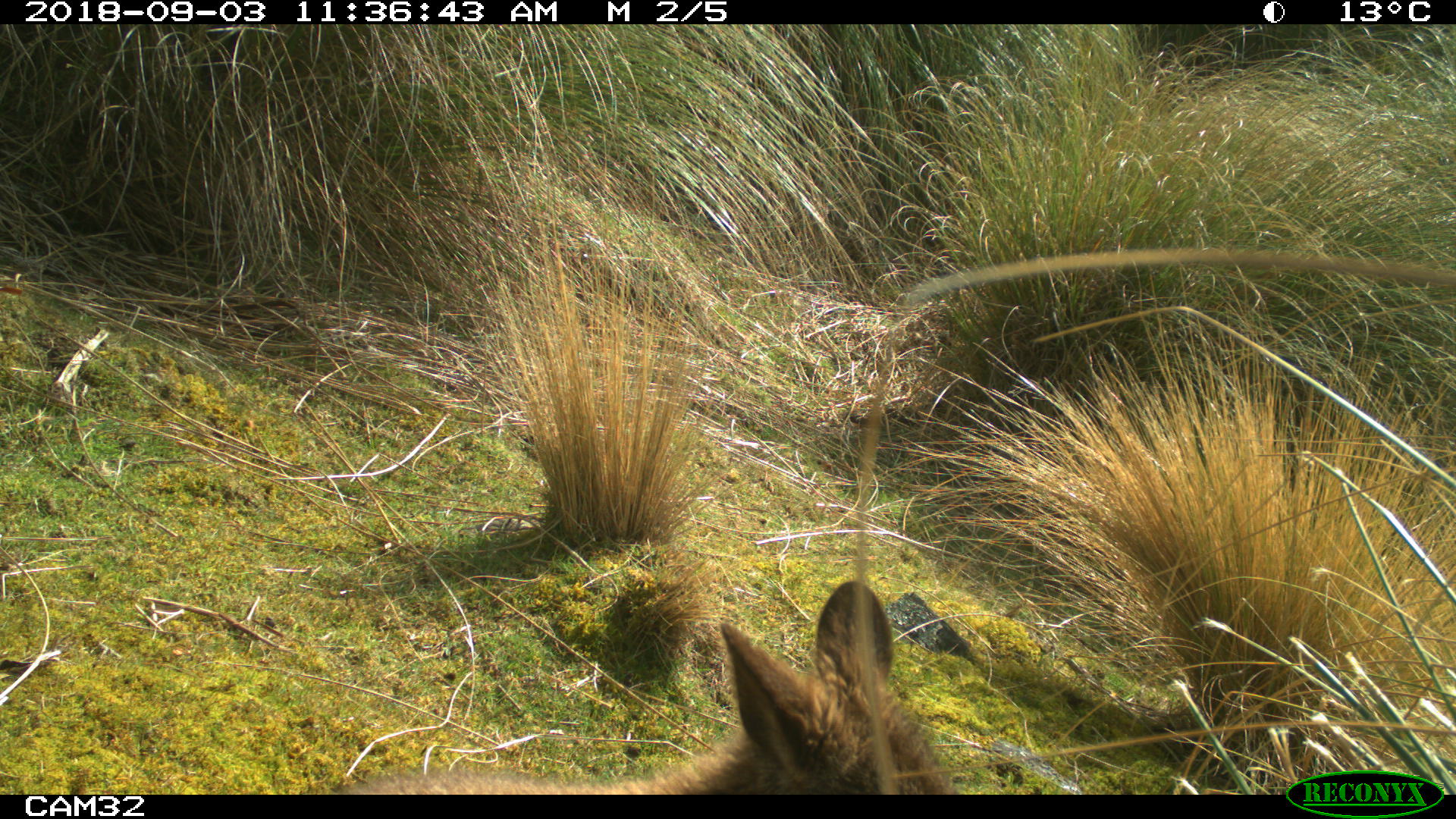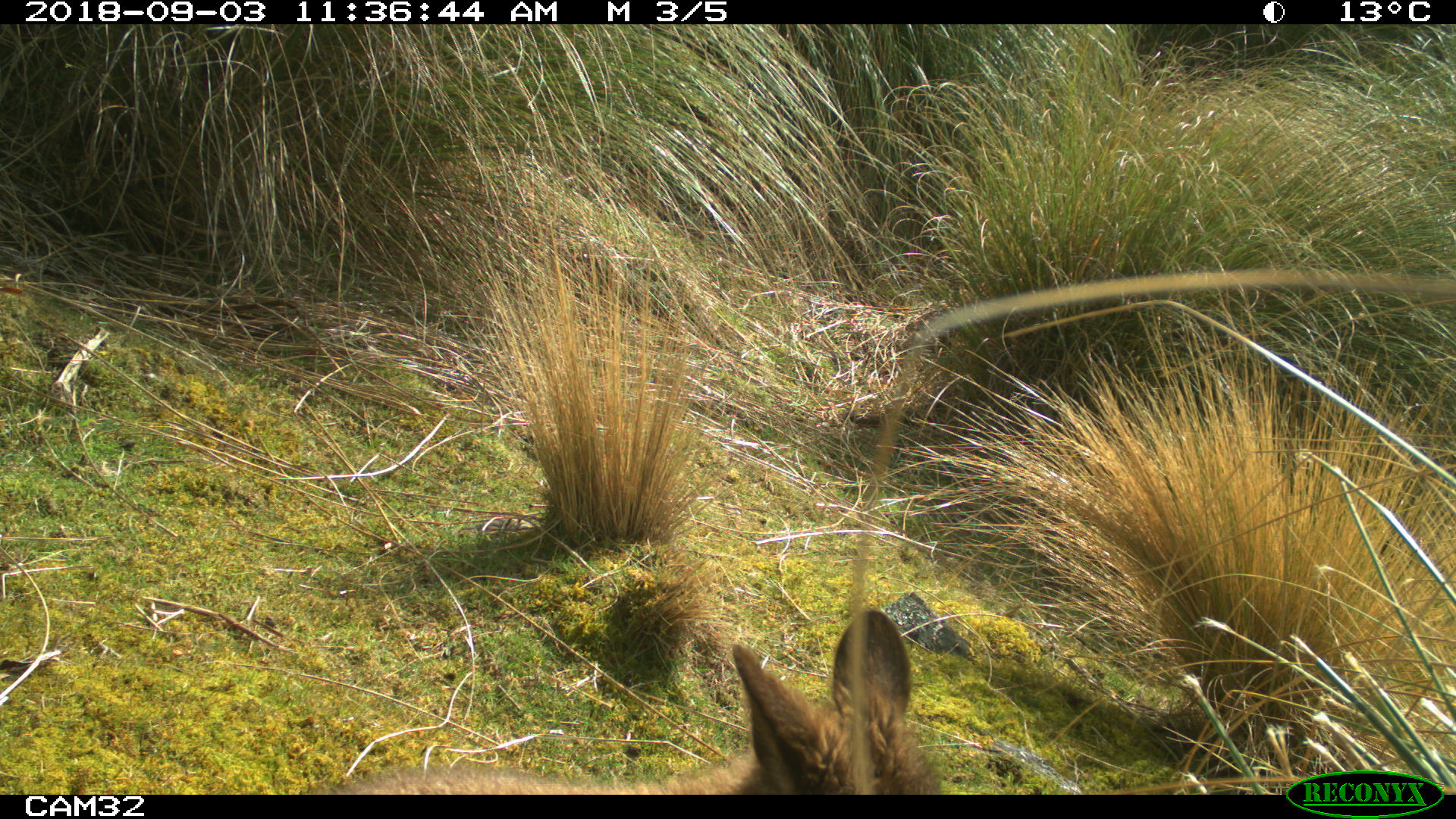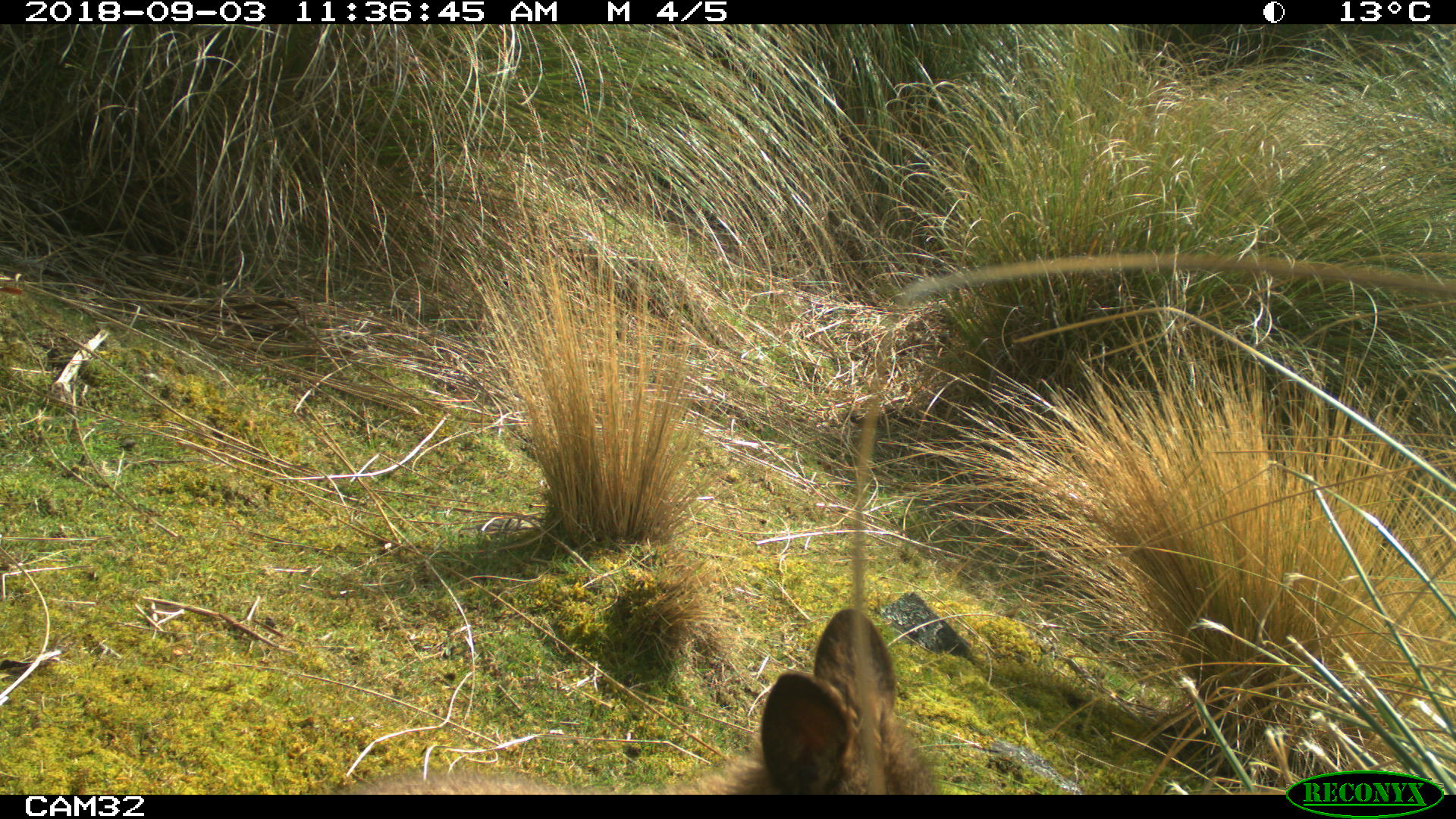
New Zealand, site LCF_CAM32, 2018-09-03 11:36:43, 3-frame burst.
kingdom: Animalia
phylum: Chordata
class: Mammalia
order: Diprotodontia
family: Macropodidae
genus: Notamacropus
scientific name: Notamacropus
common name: wallaby